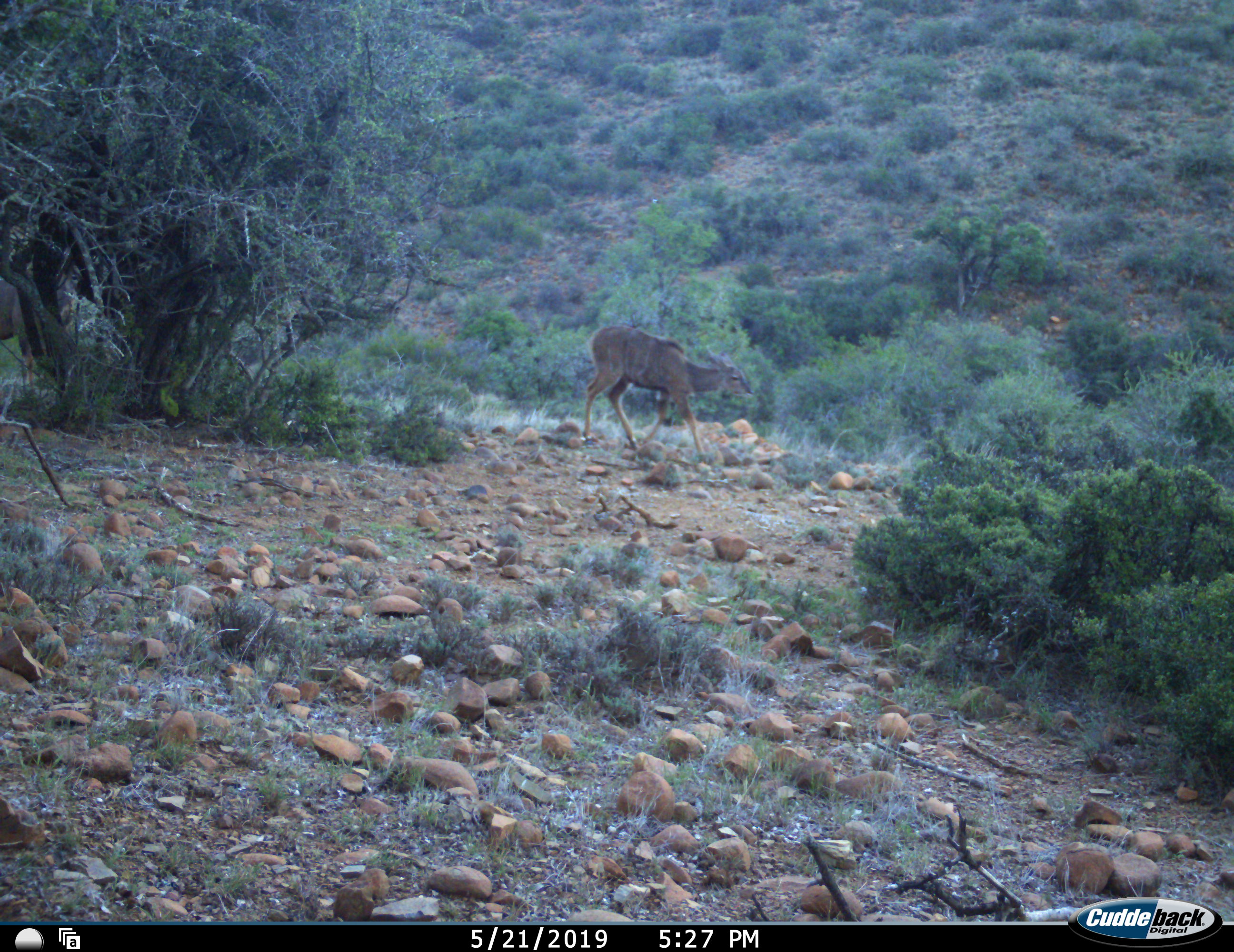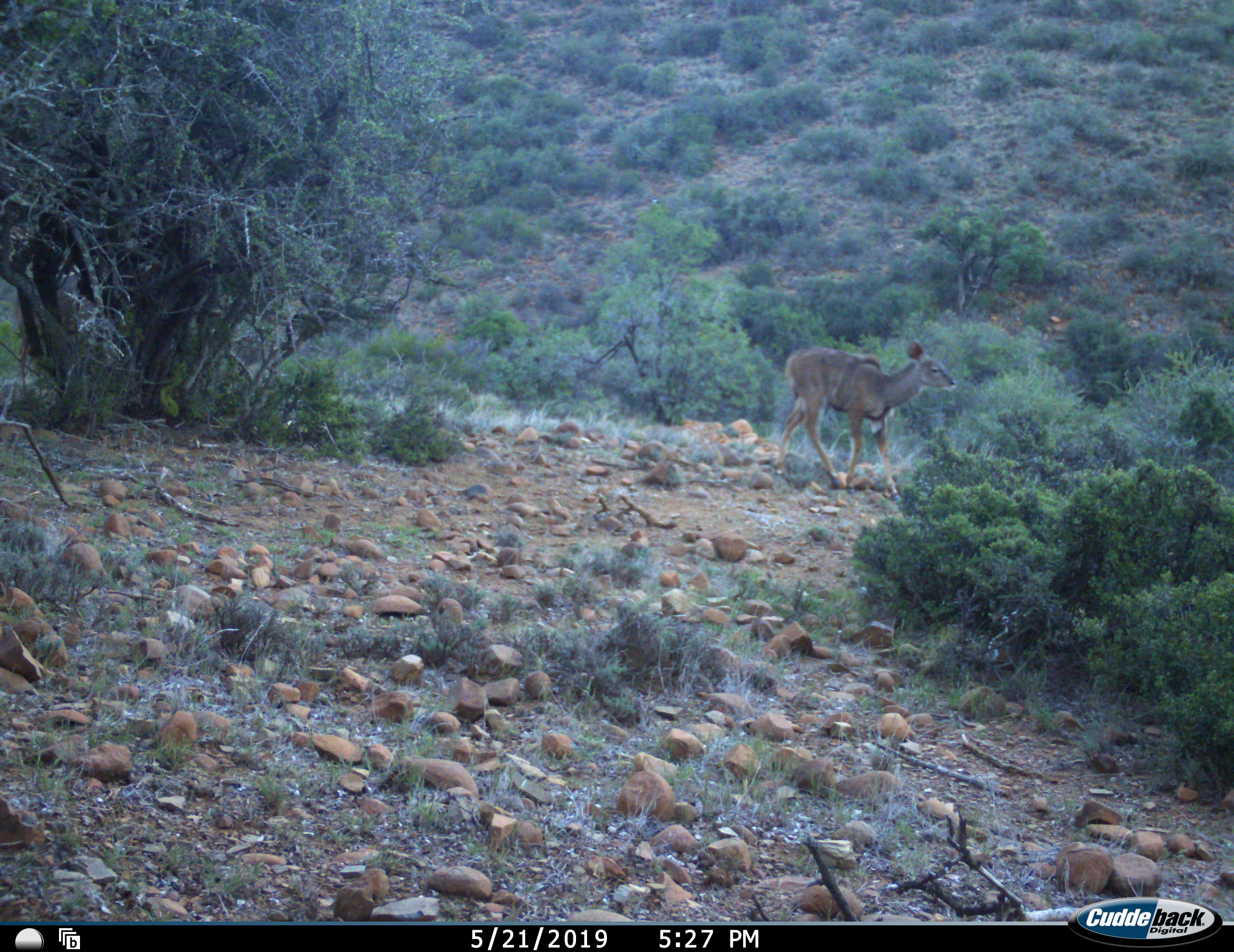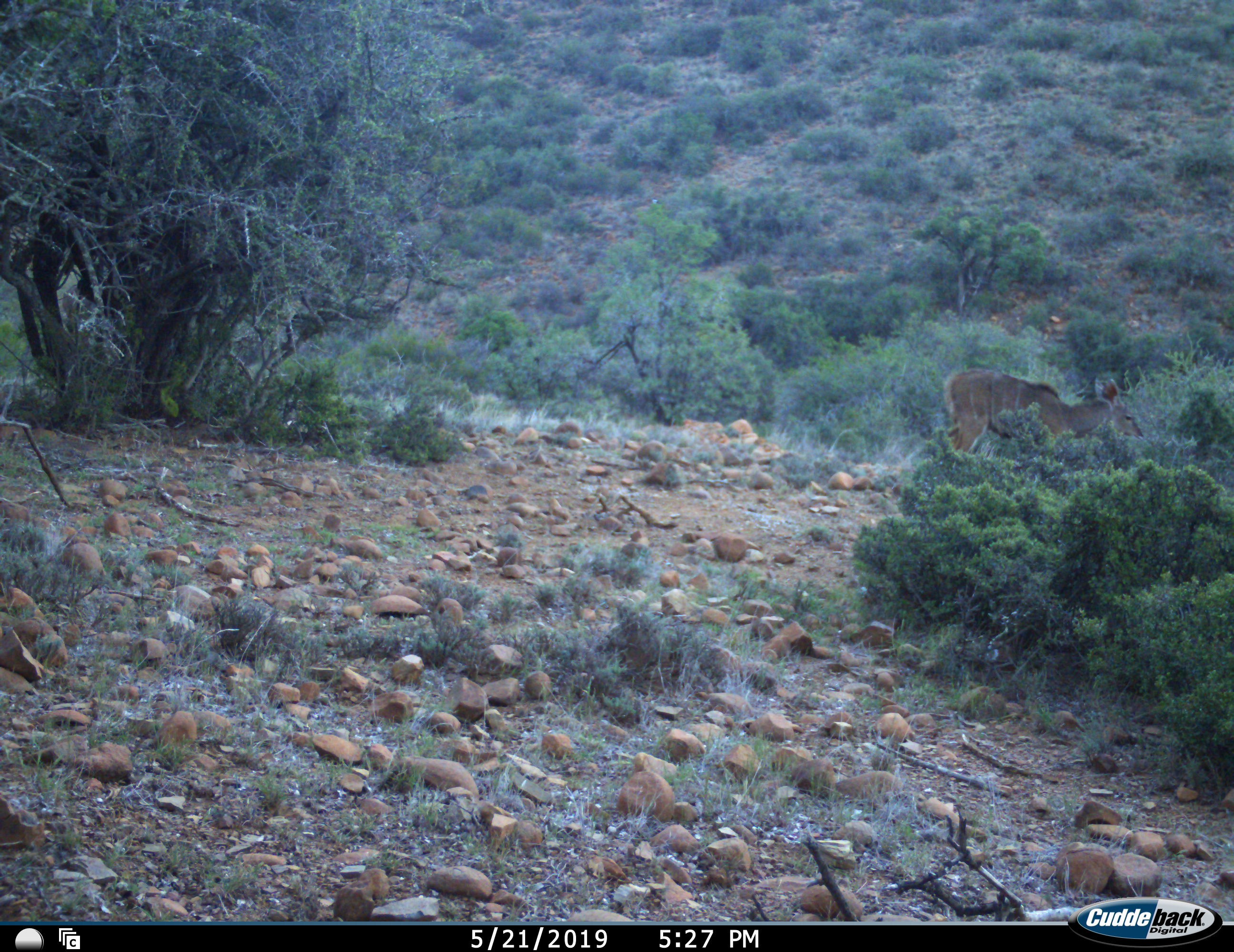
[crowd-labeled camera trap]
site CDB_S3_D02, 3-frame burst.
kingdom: Animalia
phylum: Chordata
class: Mammalia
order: Artiodactyla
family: Bovidae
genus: Tragelaphus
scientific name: Tragelaphus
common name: kudu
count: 2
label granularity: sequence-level